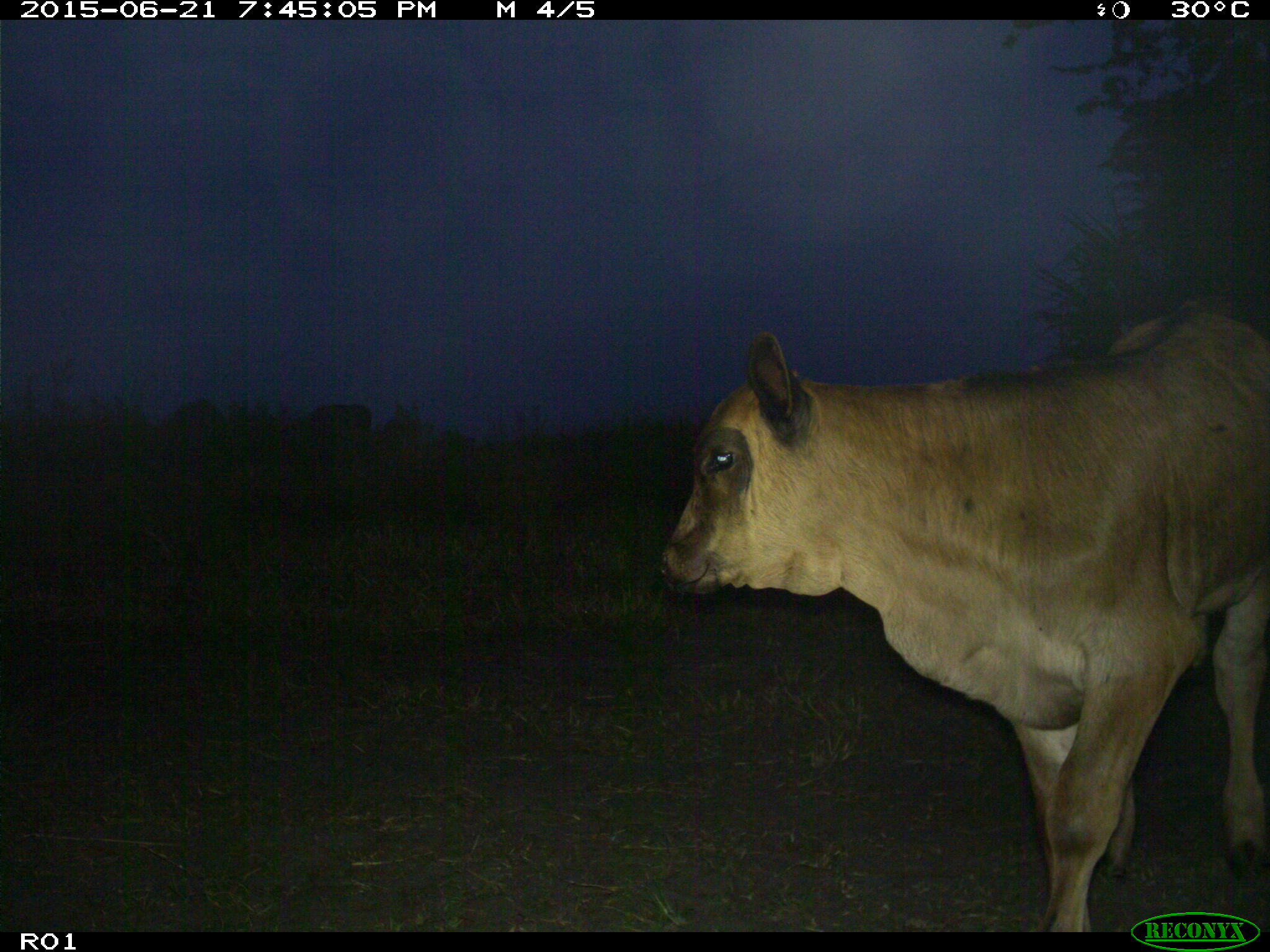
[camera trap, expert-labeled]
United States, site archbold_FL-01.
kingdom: Animalia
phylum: Chordata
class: Mammalia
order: Artiodactyla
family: Bovidae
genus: Bos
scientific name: Bos taurus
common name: domestic cow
Bos taurus (domestic cow).